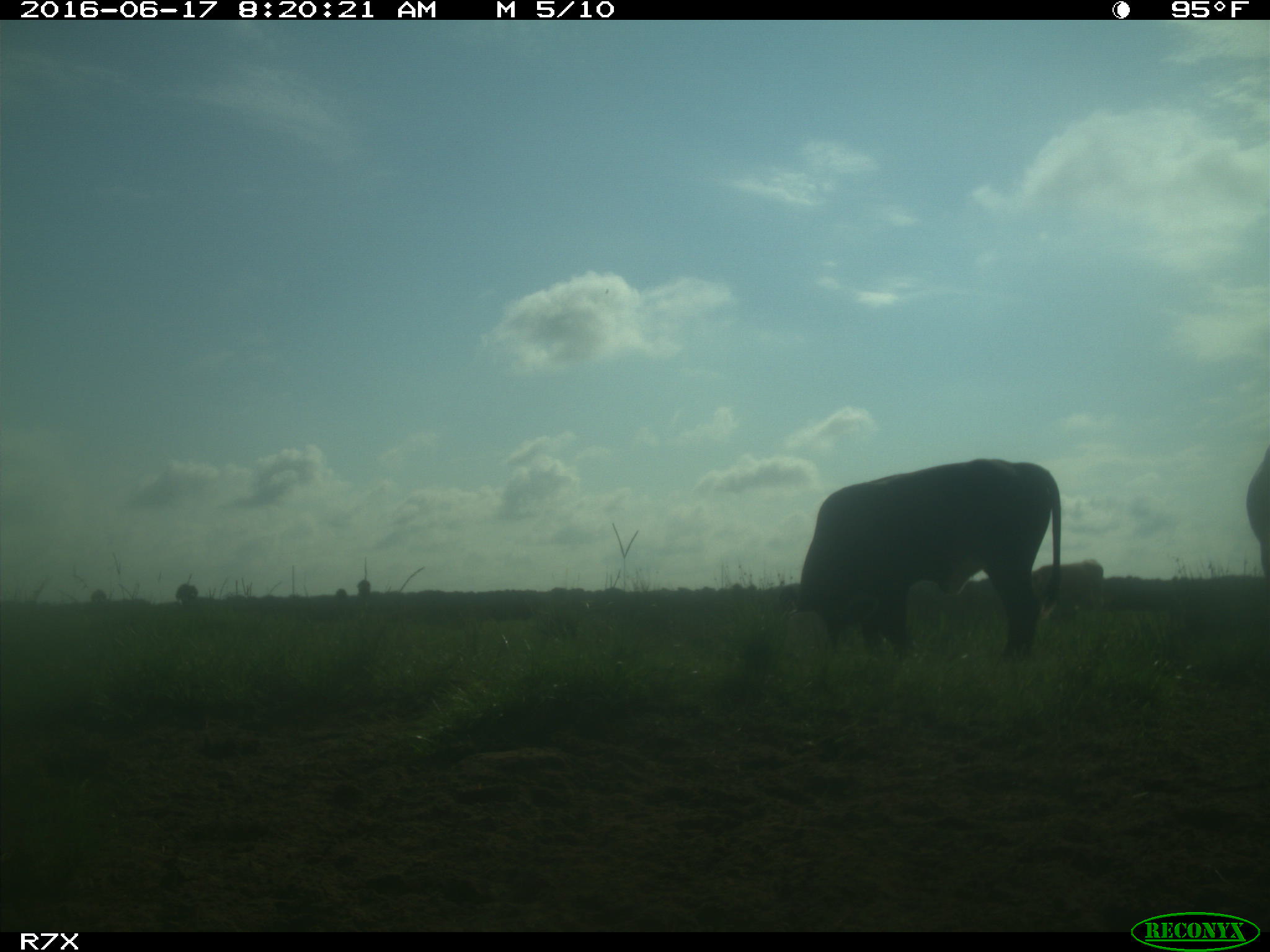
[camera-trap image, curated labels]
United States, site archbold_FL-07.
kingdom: Animalia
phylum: Chordata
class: Mammalia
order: Artiodactyla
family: Bovidae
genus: Bos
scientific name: Bos taurus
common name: domestic cow